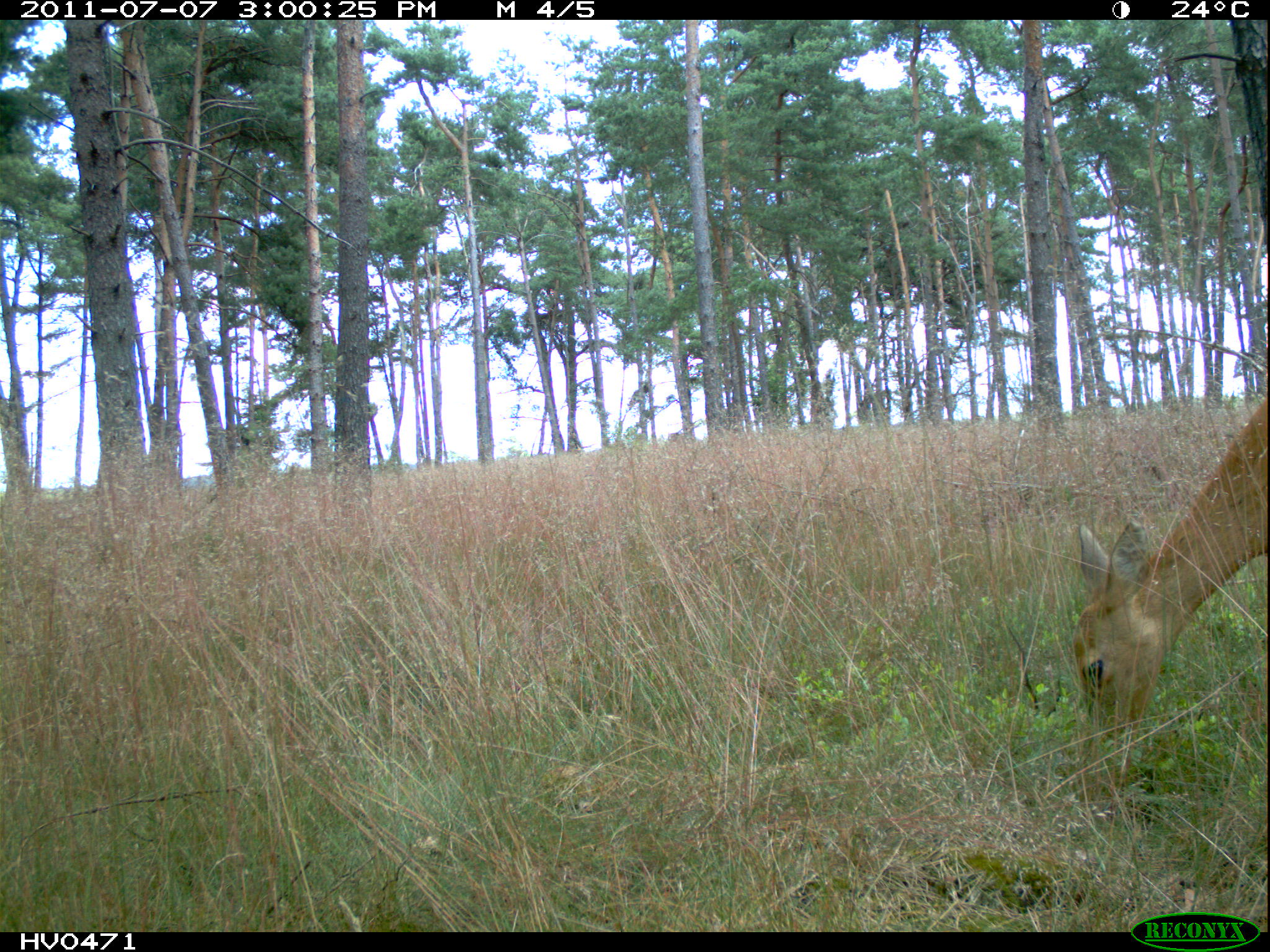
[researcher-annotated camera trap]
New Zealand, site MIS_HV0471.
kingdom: Animalia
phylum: Chordata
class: Mammalia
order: Artiodactyla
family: Cervidae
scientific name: Cervidae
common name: deer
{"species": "deer (Cervidae)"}